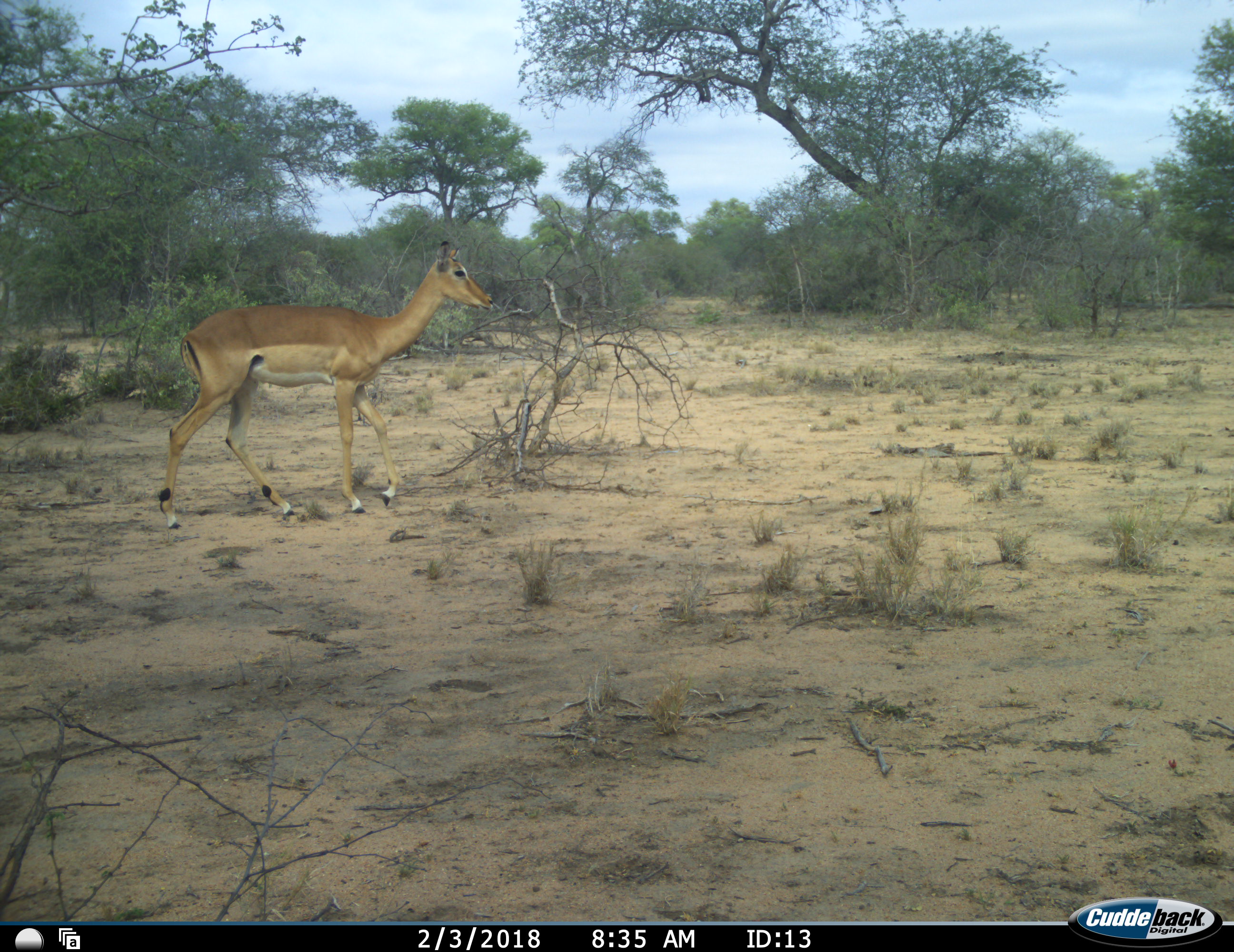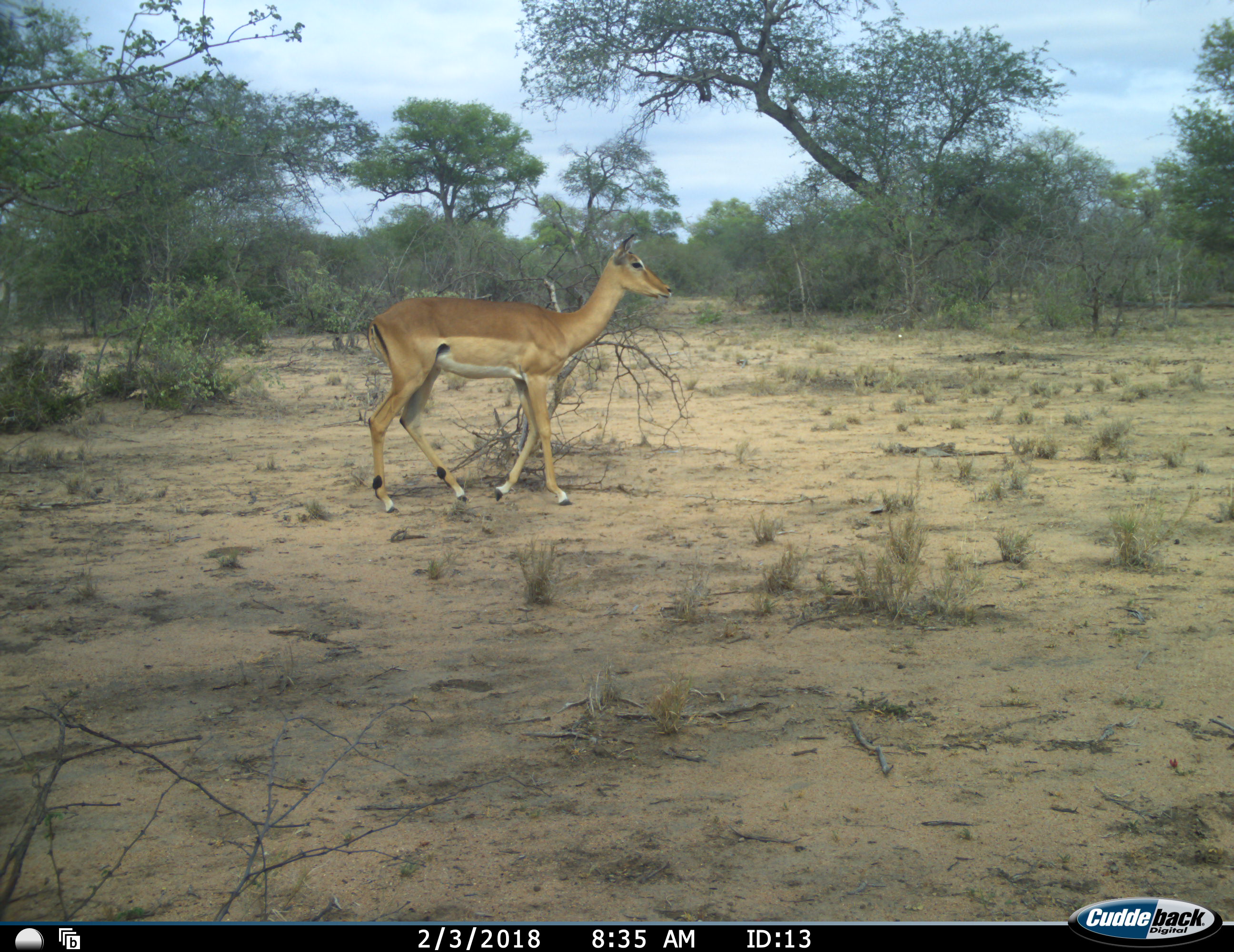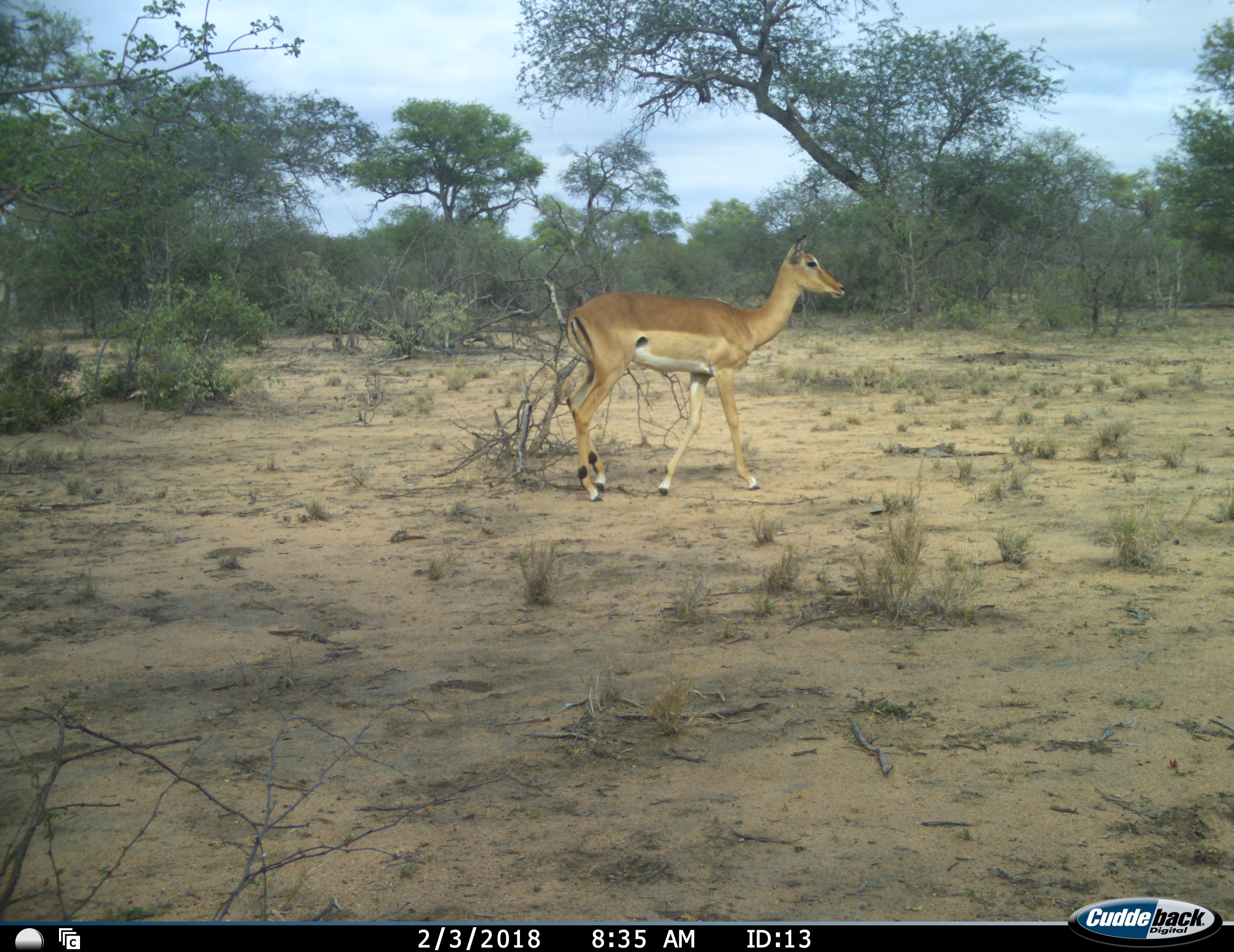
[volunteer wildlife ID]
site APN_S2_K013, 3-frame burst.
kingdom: Animalia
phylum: Chordata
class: Mammalia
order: Artiodactyla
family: Bovidae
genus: Aepyceros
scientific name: Aepyceros melampus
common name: impala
Impala (Aepyceros melampus), count 1. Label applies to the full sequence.